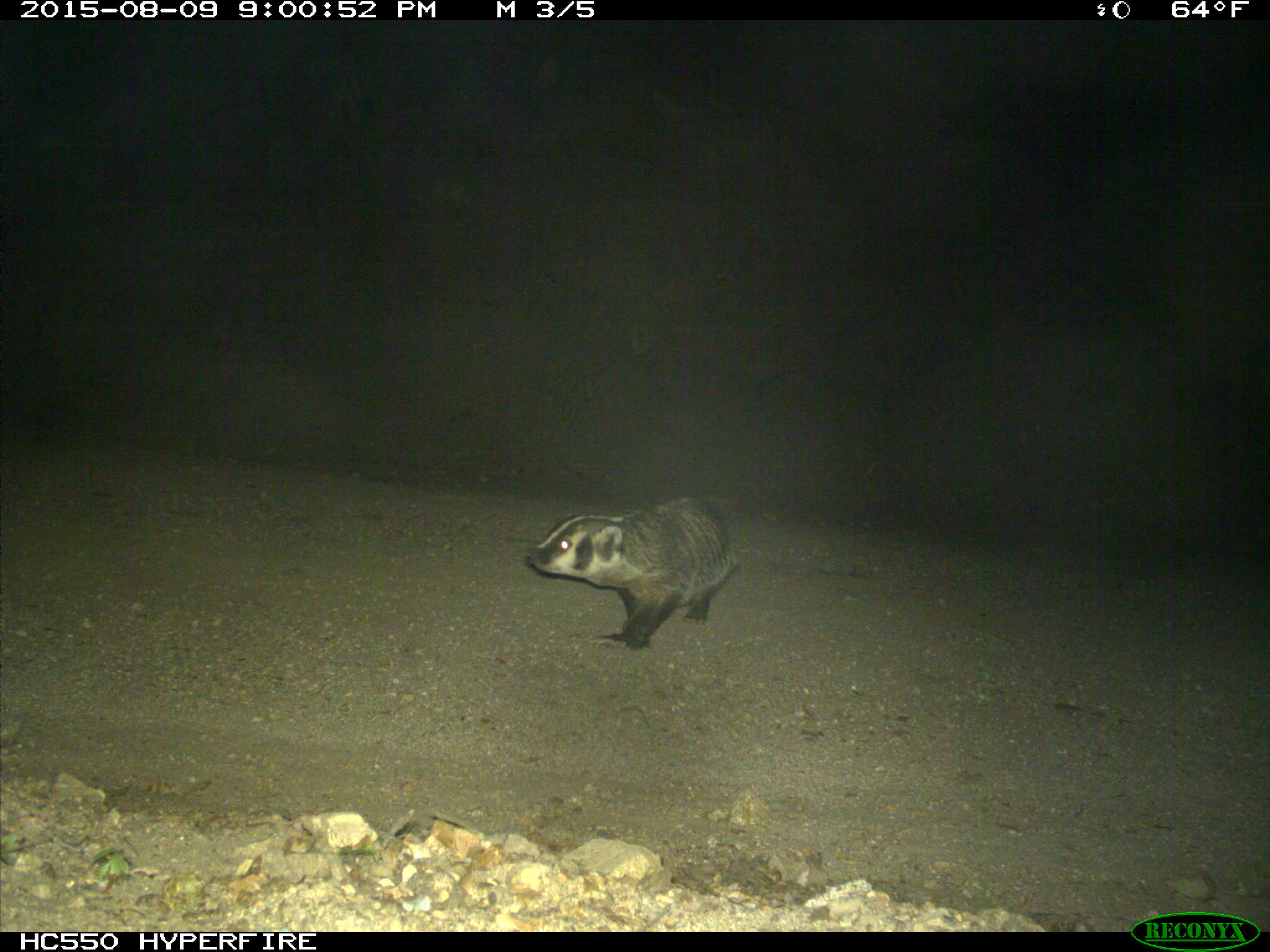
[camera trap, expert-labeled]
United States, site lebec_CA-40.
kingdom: Animalia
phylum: Chordata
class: Mammalia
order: Carnivora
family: Mustelidae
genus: Meles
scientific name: Meles meles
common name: european badger